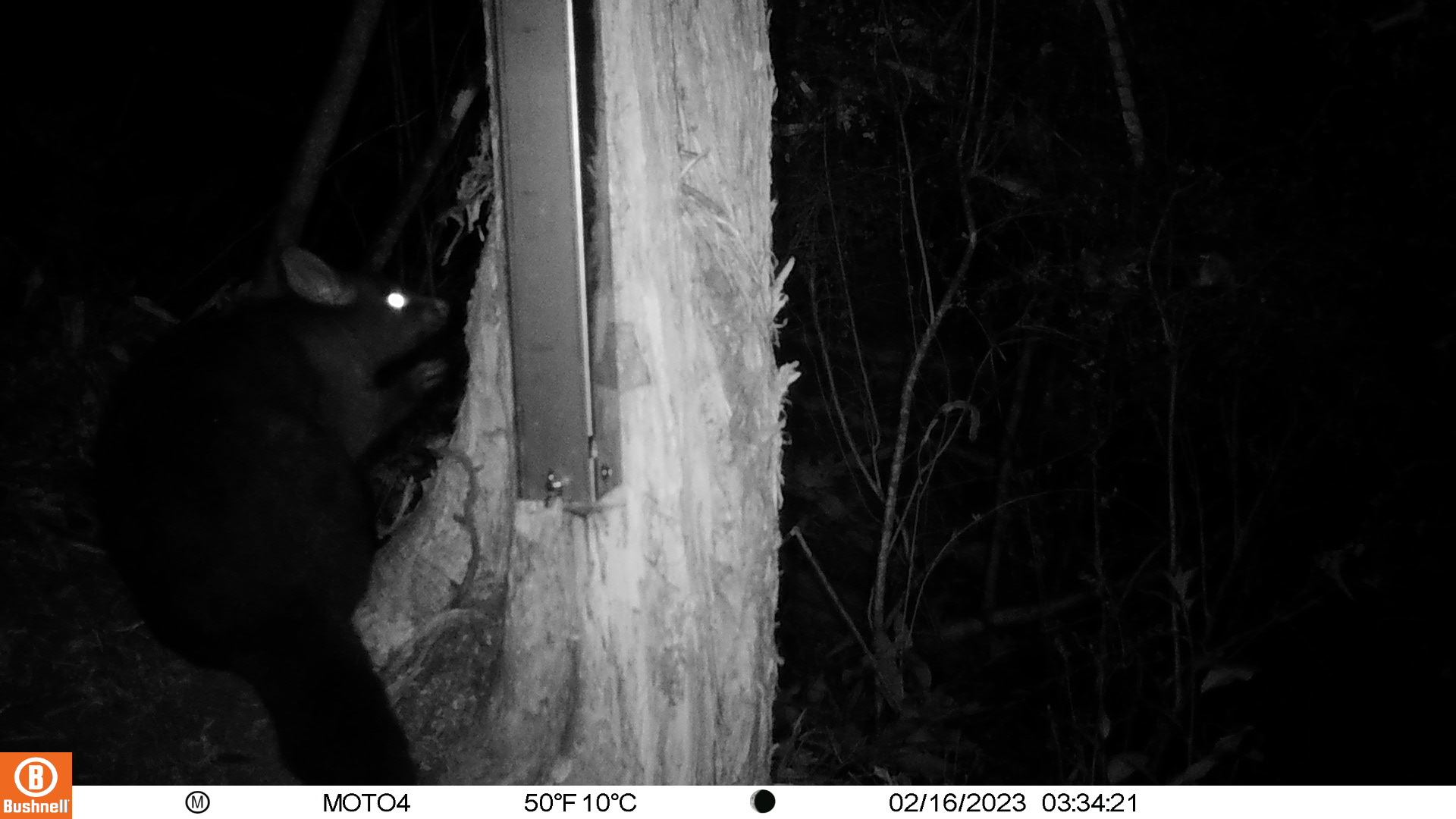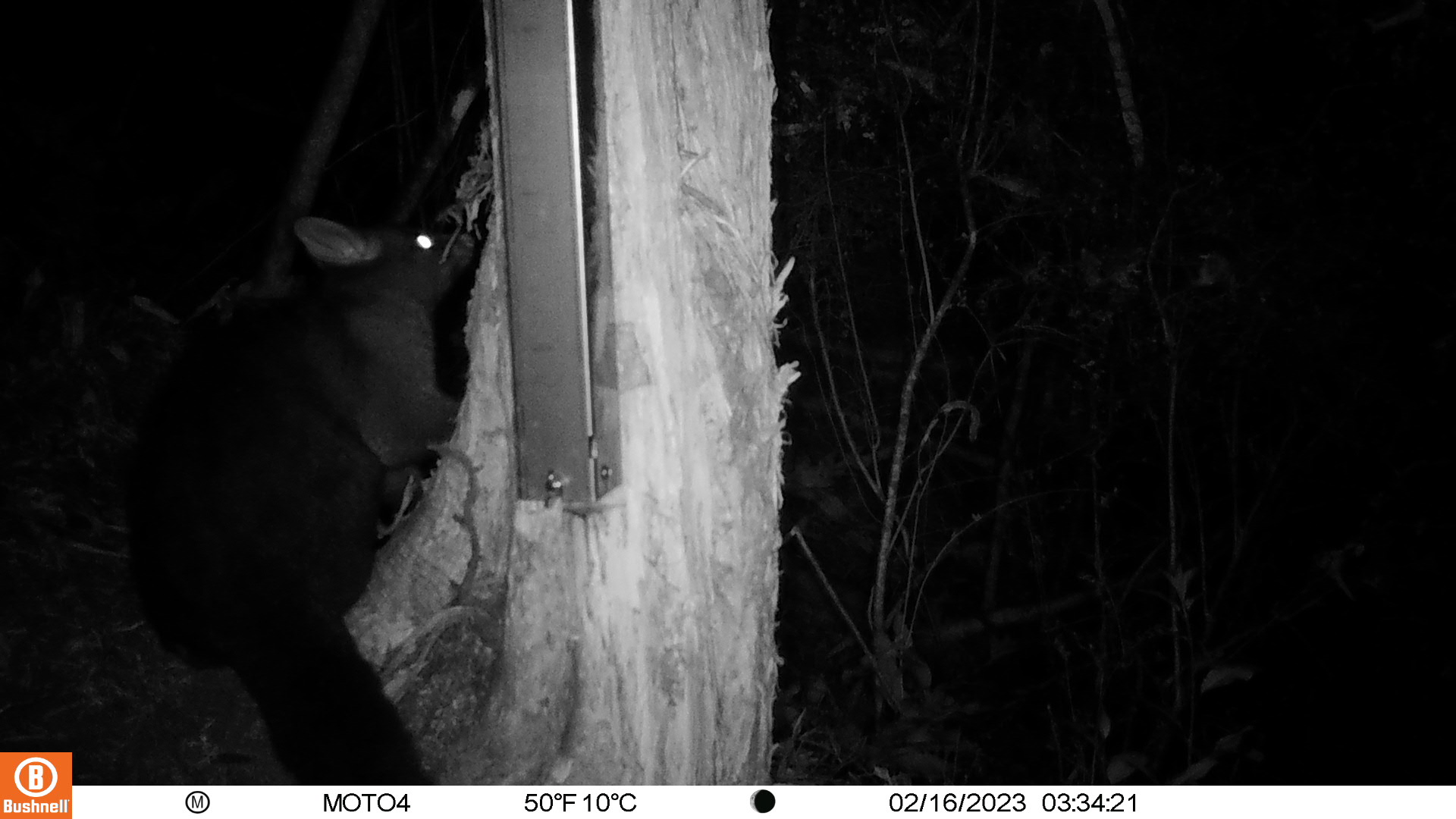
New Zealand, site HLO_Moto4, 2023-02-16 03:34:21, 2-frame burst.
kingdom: Animalia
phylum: Chordata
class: Mammalia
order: Diprotodontia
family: Phalangeridae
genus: Trichosurus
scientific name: Trichosurus vulpecula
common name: common brushtail possum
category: possum